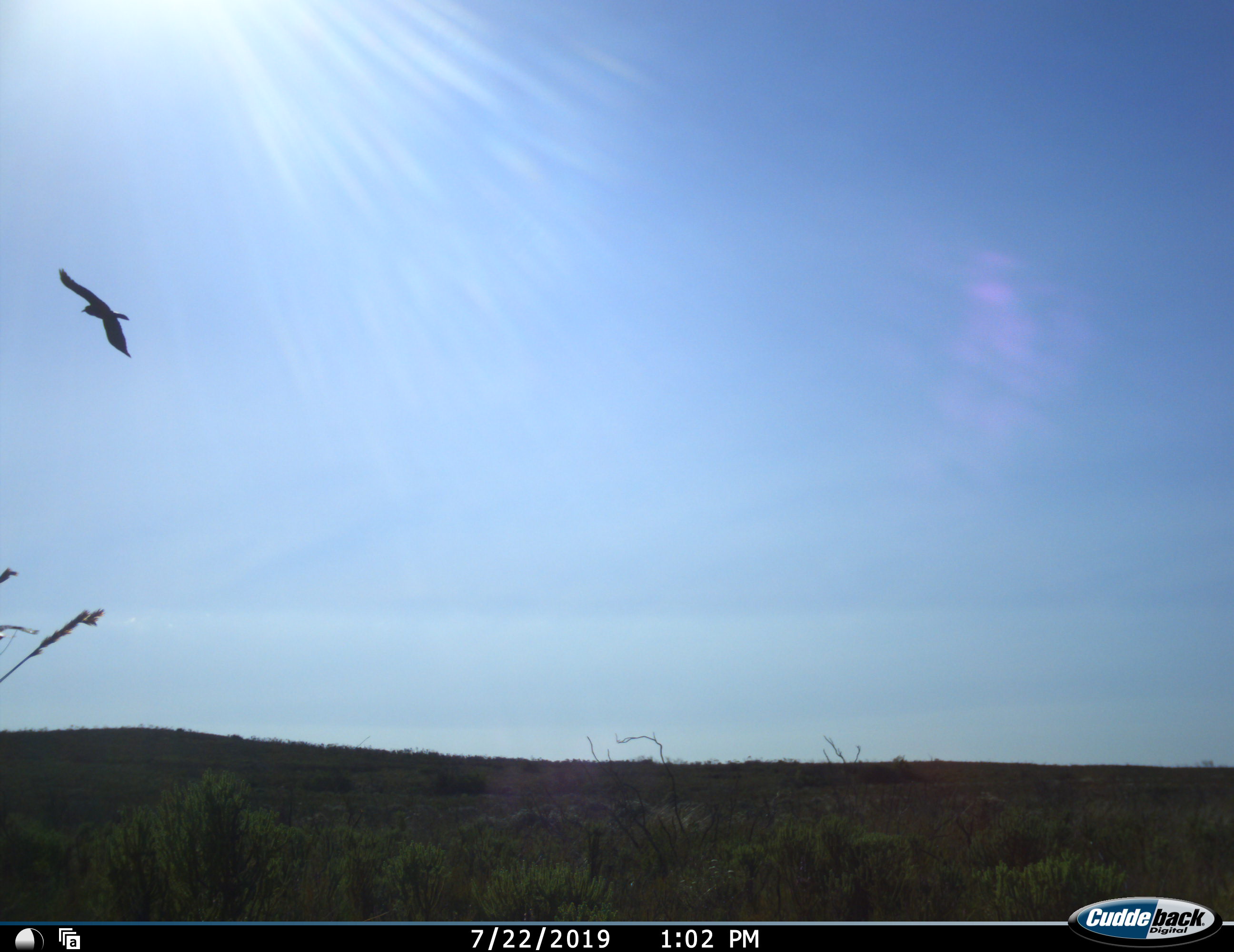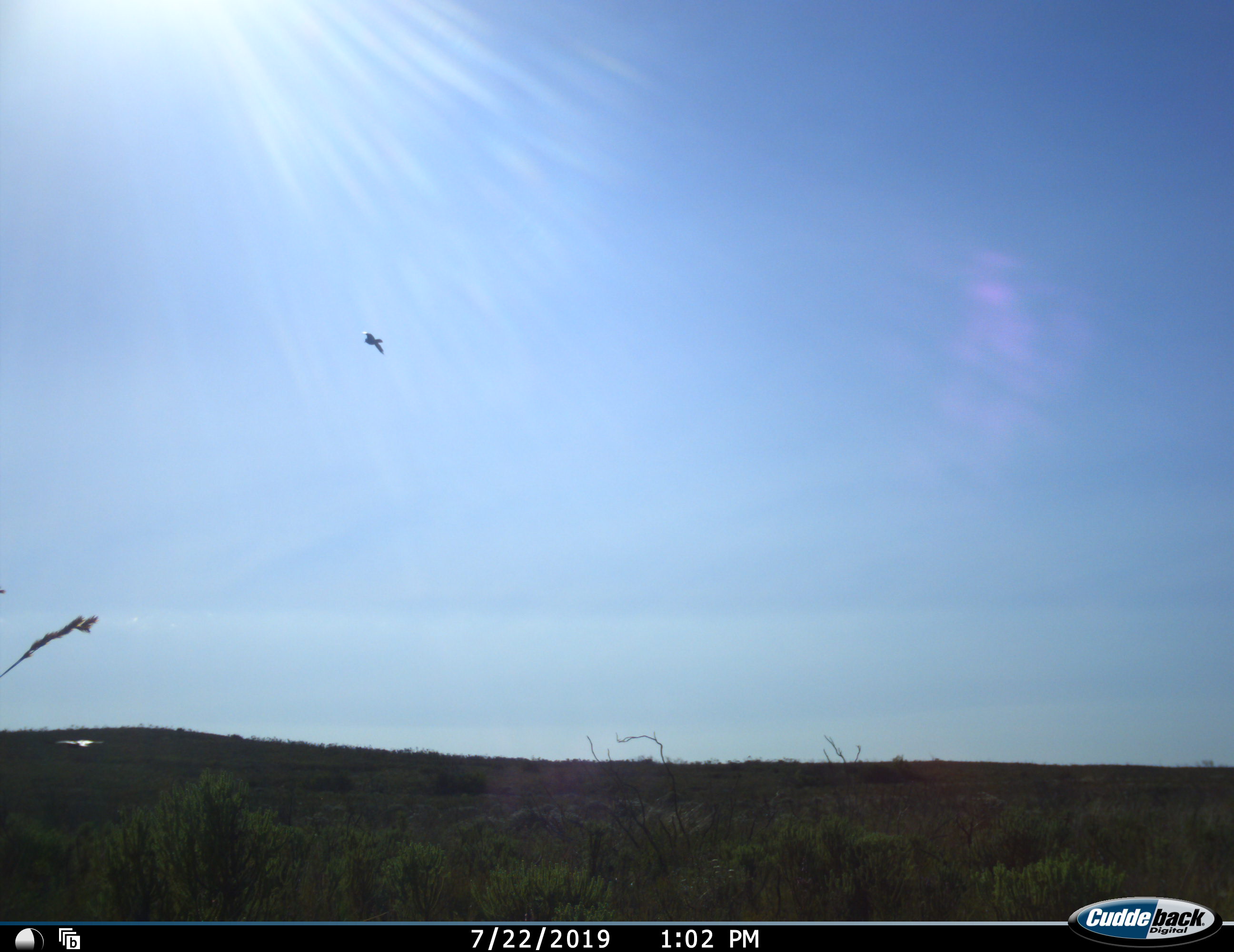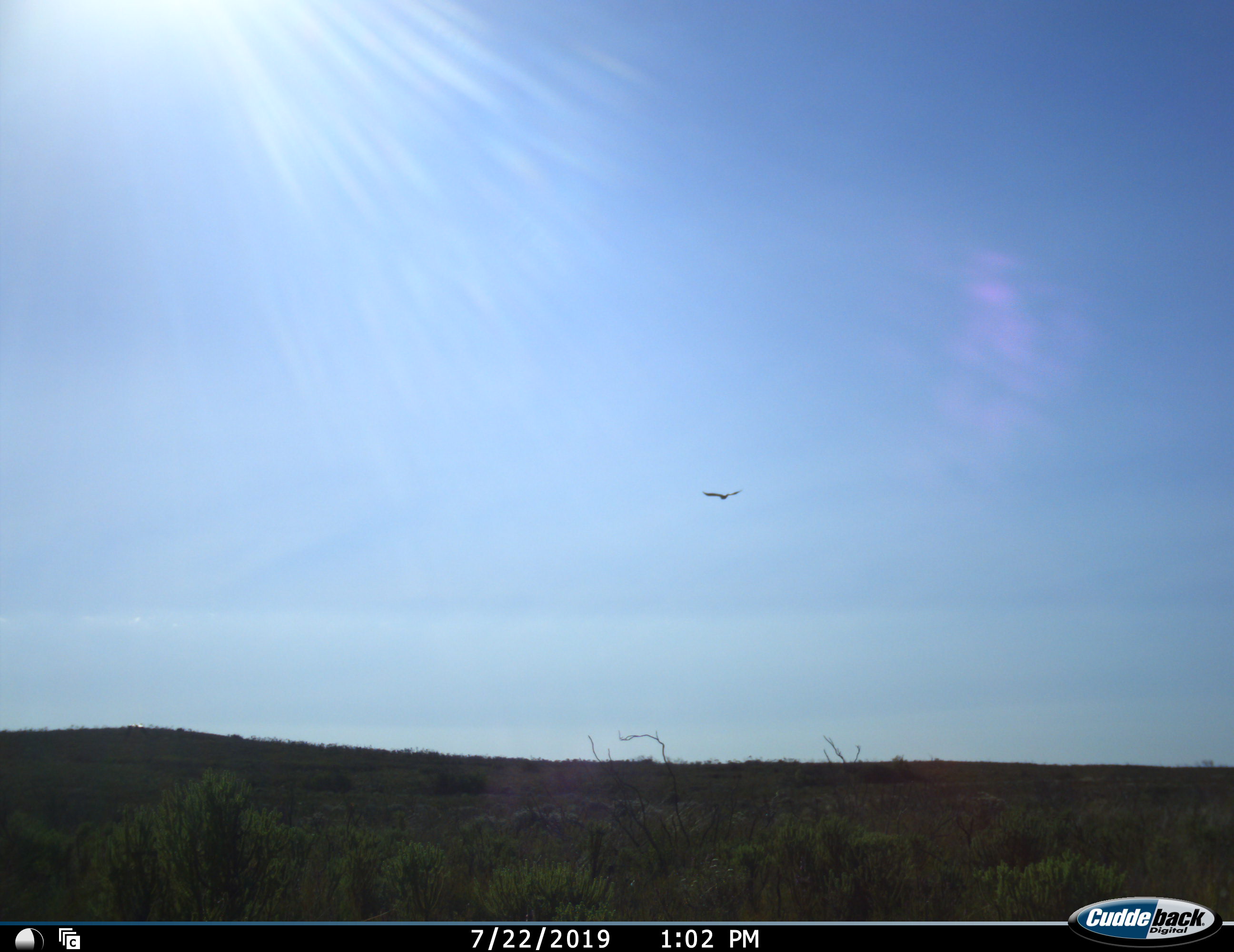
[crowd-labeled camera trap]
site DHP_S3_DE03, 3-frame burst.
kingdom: Animalia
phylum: Chordata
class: Aves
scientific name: Aves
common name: bird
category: birdother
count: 1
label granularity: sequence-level